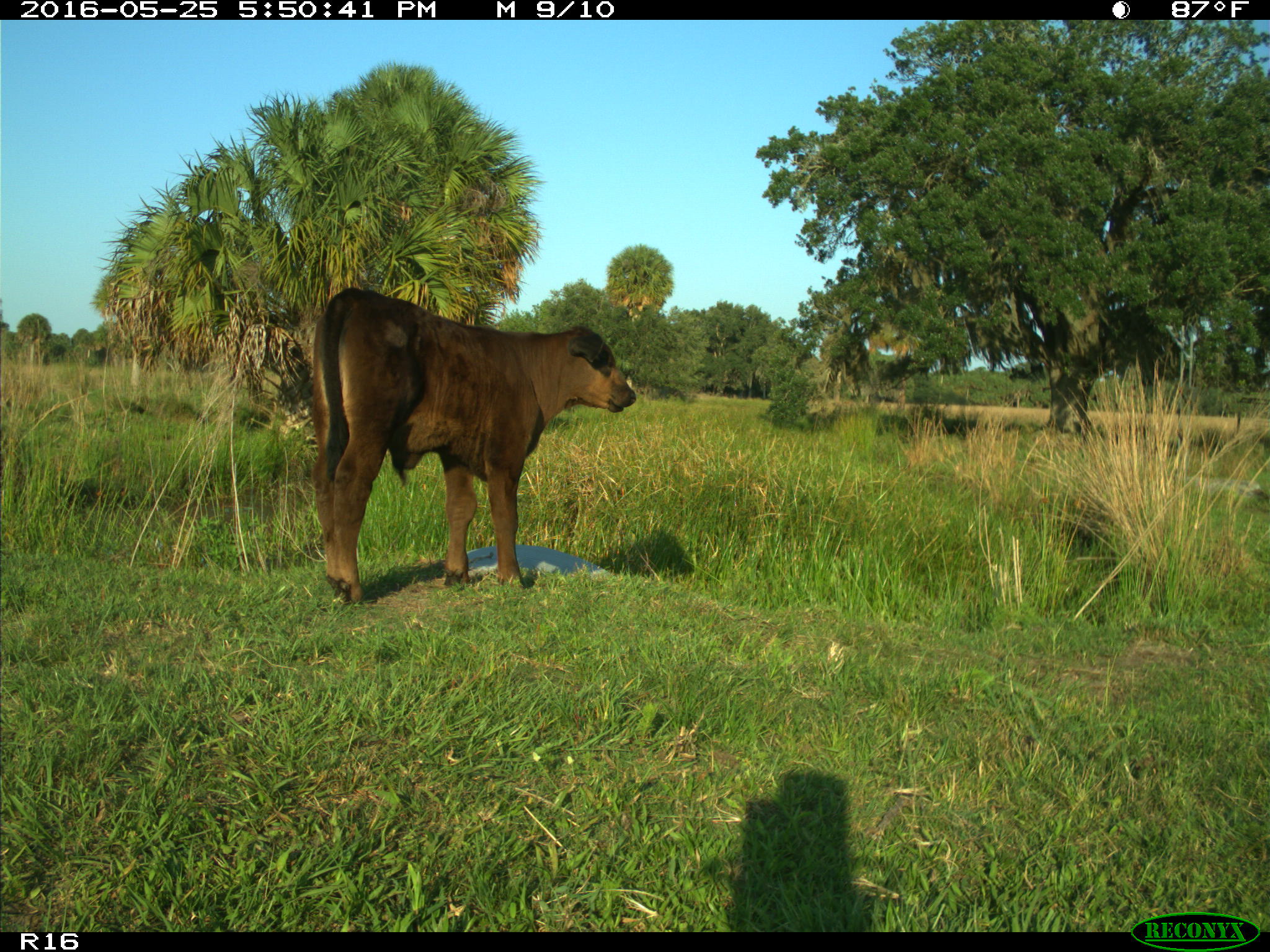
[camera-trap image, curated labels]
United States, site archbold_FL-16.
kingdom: Animalia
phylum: Chordata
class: Mammalia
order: Artiodactyla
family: Bovidae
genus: Bos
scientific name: Bos taurus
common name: domestic cow